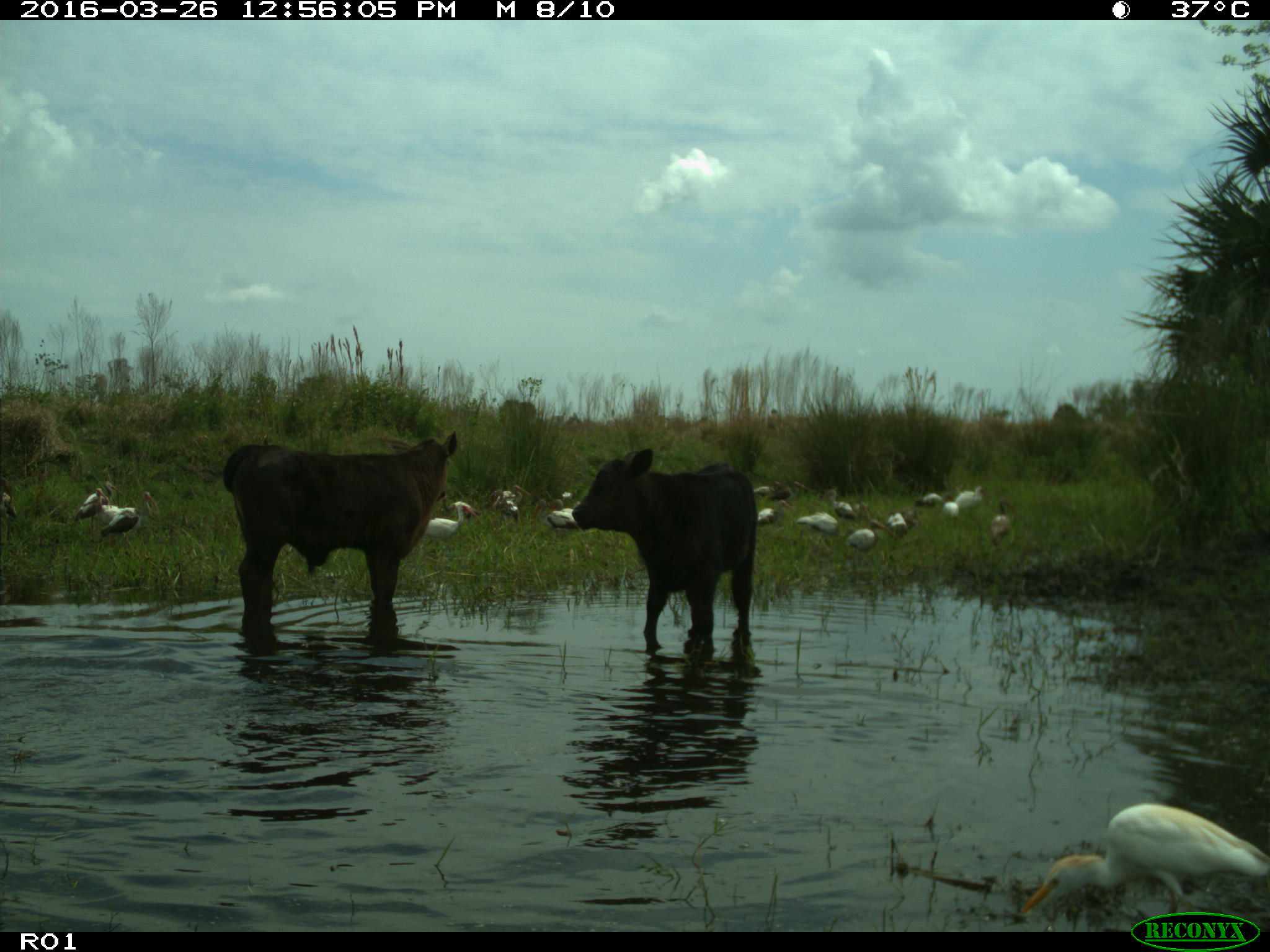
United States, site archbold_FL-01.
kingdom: Animalia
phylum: Chordata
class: Mammalia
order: Artiodactyla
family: Bovidae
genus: Bos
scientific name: Bos taurus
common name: domestic cow